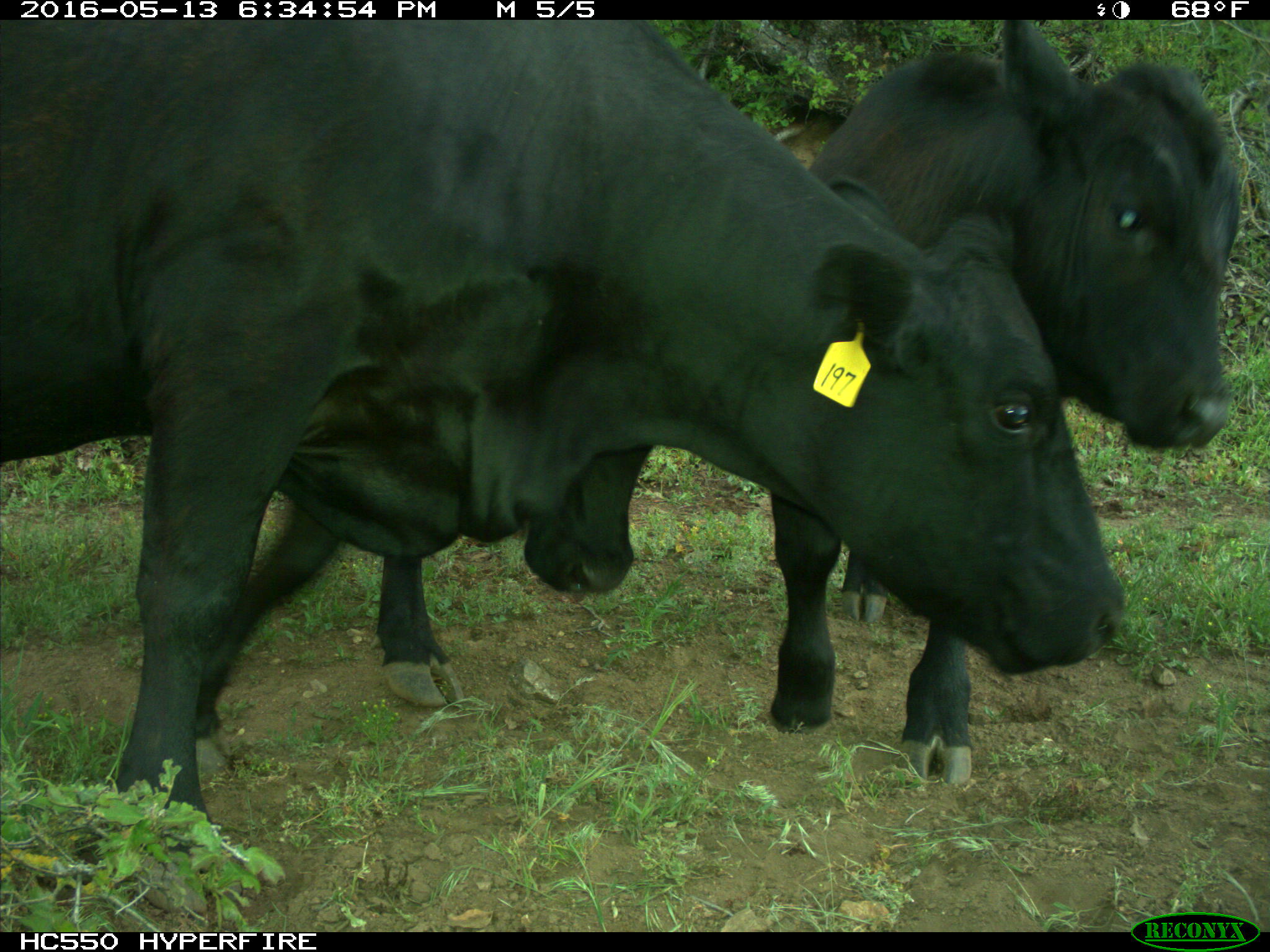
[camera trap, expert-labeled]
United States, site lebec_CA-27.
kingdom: Animalia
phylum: Chordata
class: Mammalia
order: Artiodactyla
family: Bovidae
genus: Bos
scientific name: Bos taurus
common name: domestic cow